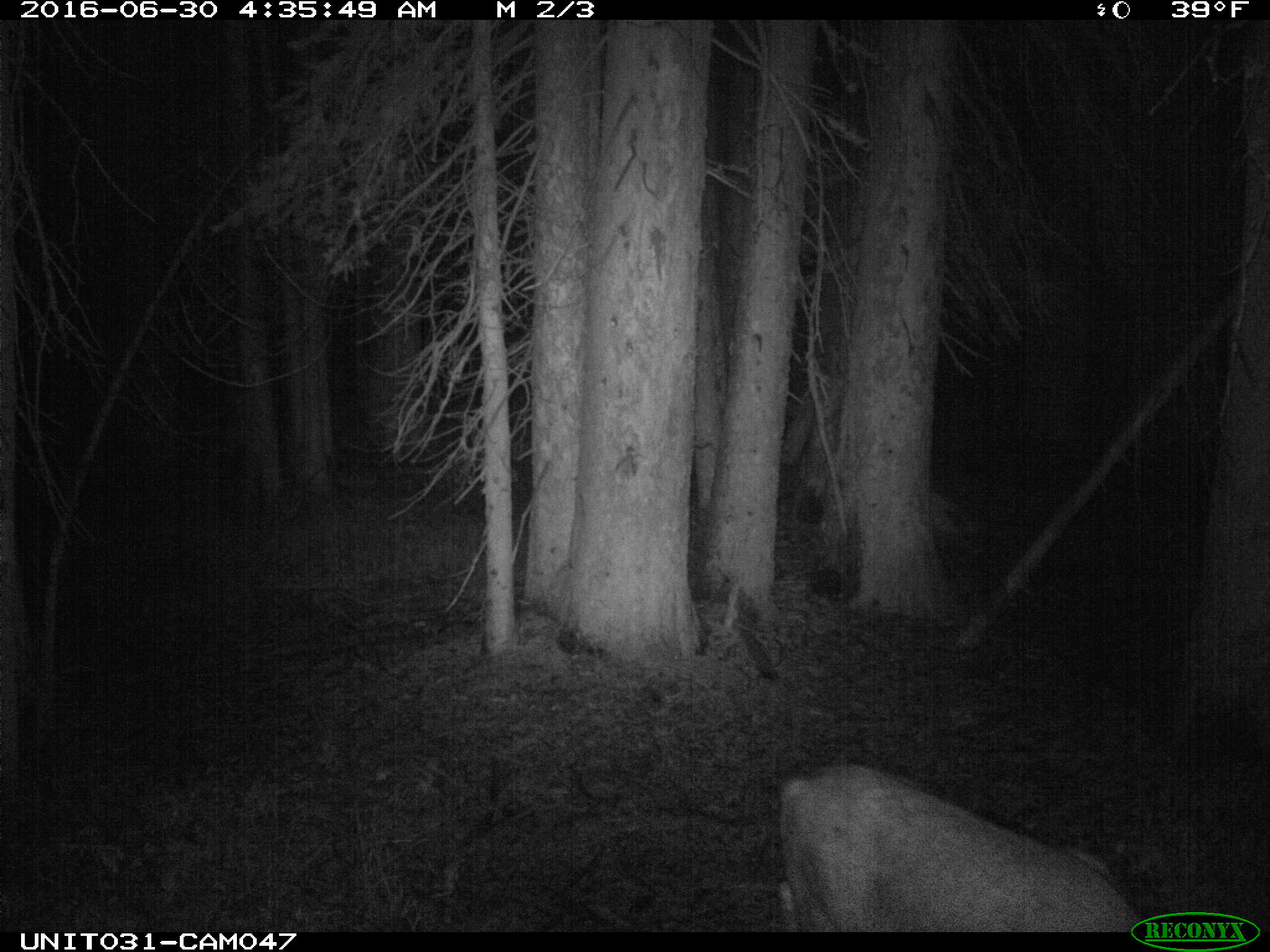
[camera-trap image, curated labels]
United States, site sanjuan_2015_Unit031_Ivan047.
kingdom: Animalia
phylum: Chordata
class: Mammalia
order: Artiodactyla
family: Cervidae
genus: Odocoileus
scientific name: Odocoileus hemionus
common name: mule deer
Odocoileus hemionus (mule deer).